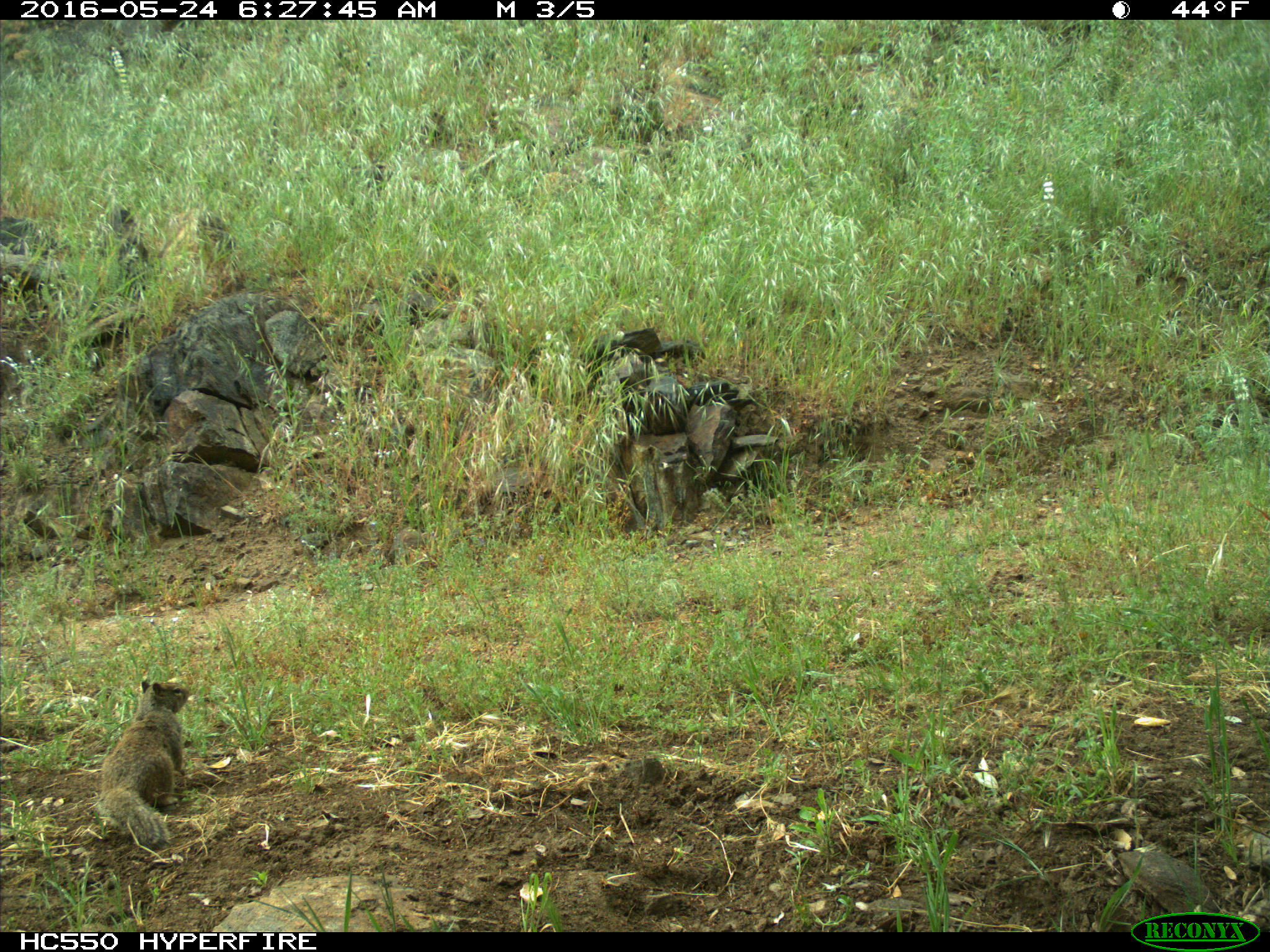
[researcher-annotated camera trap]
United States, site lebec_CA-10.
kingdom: Animalia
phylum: Chordata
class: Mammalia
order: Rodentia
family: Sciuridae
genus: Otospermophilus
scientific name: Otospermophilus beecheyi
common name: california ground squirrel